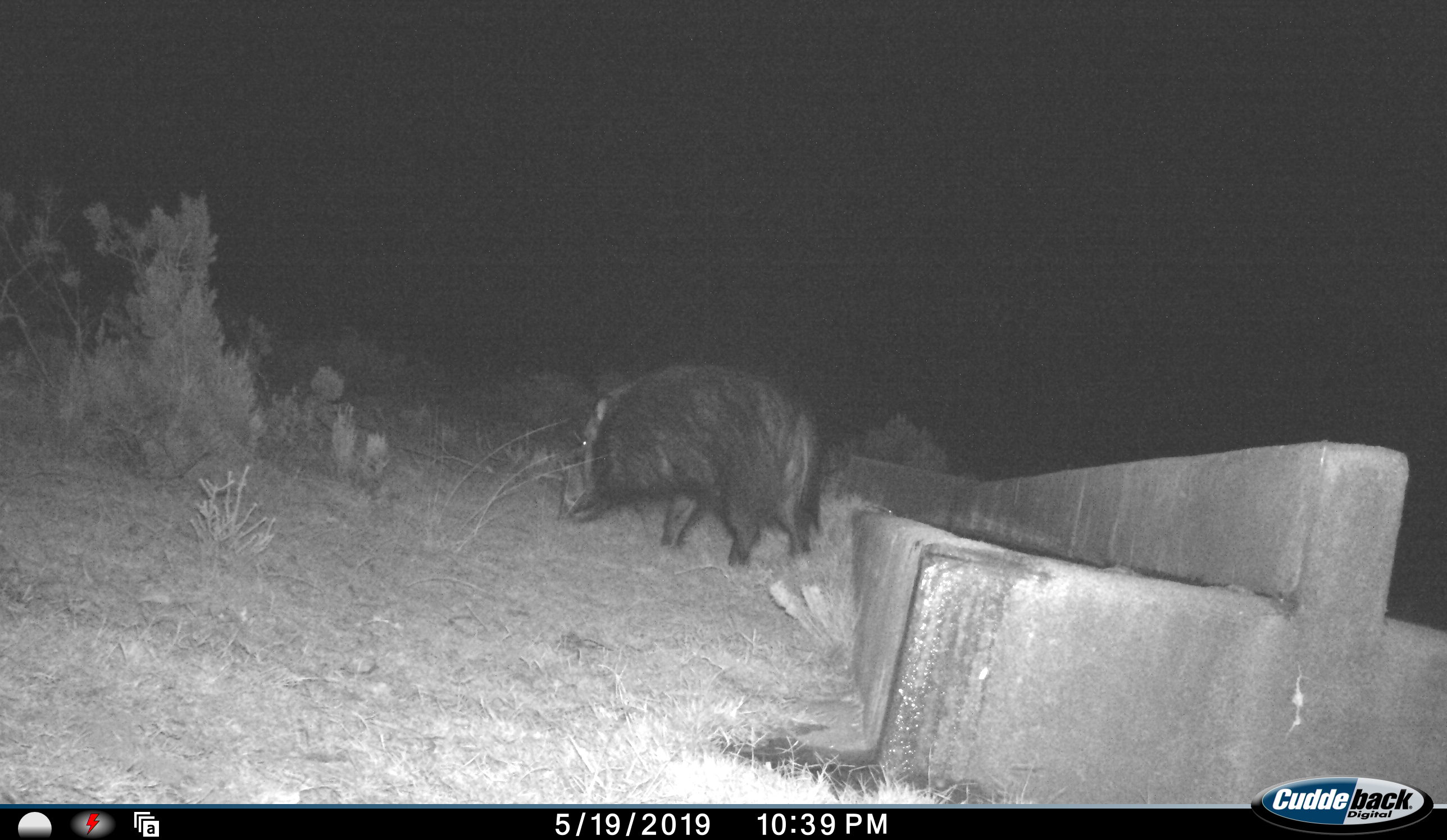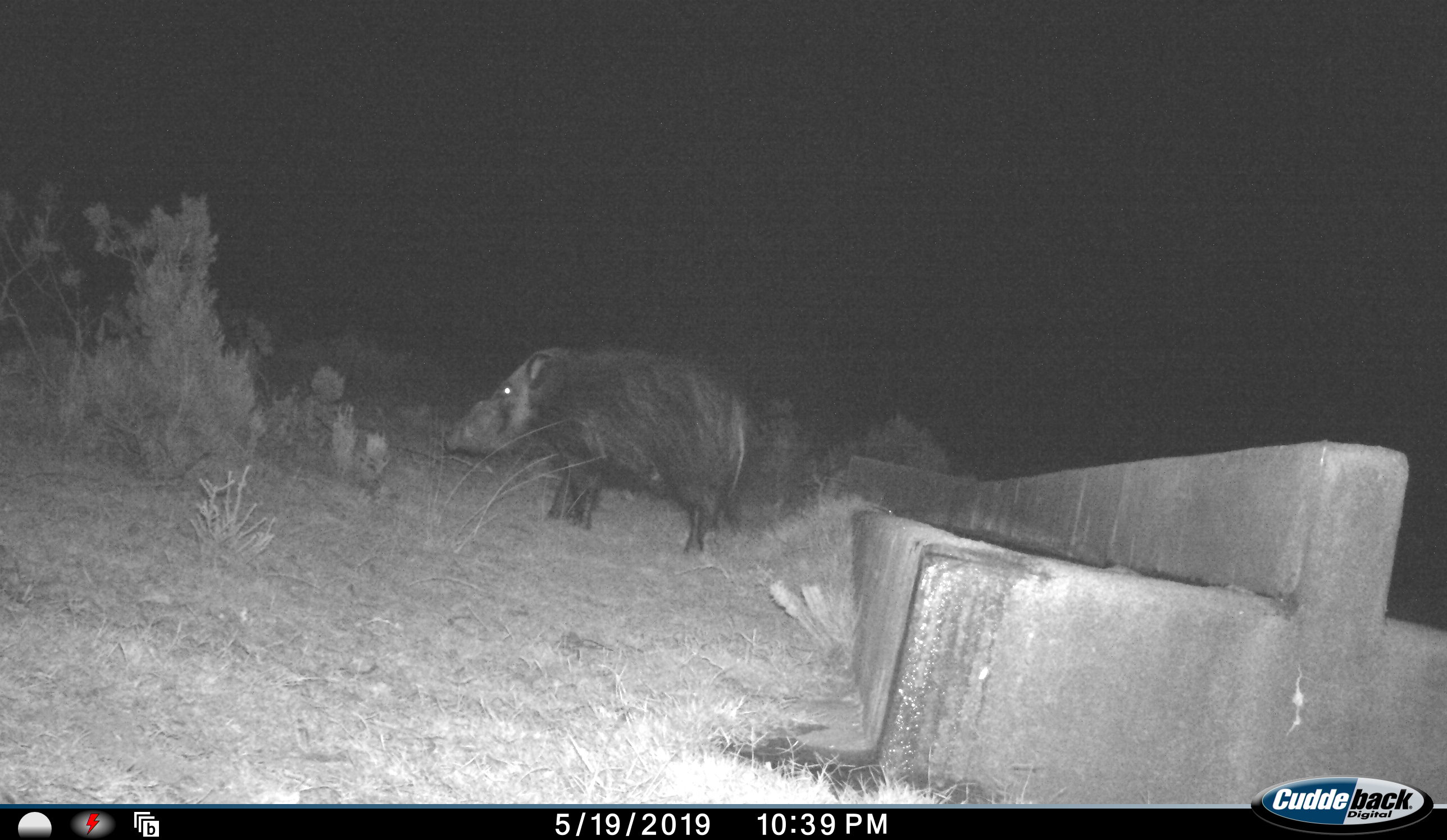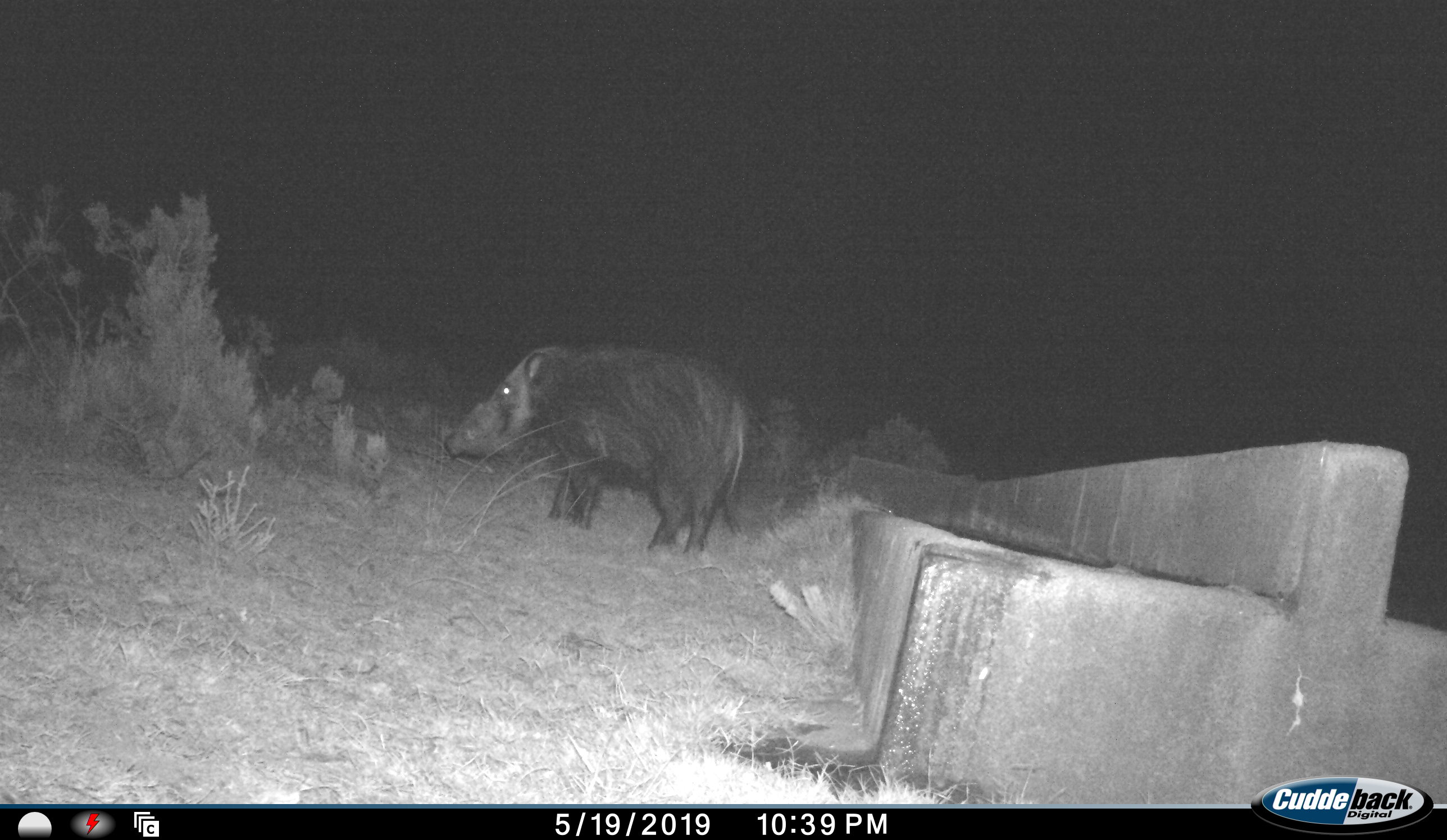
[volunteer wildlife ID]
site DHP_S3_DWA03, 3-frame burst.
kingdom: Animalia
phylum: Chordata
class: Mammalia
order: Artiodactyla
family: Suidae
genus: Potamochoerus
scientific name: Potamochoerus larvatus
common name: bushpig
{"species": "bushpig (Potamochoerus larvatus)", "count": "1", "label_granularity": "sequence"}